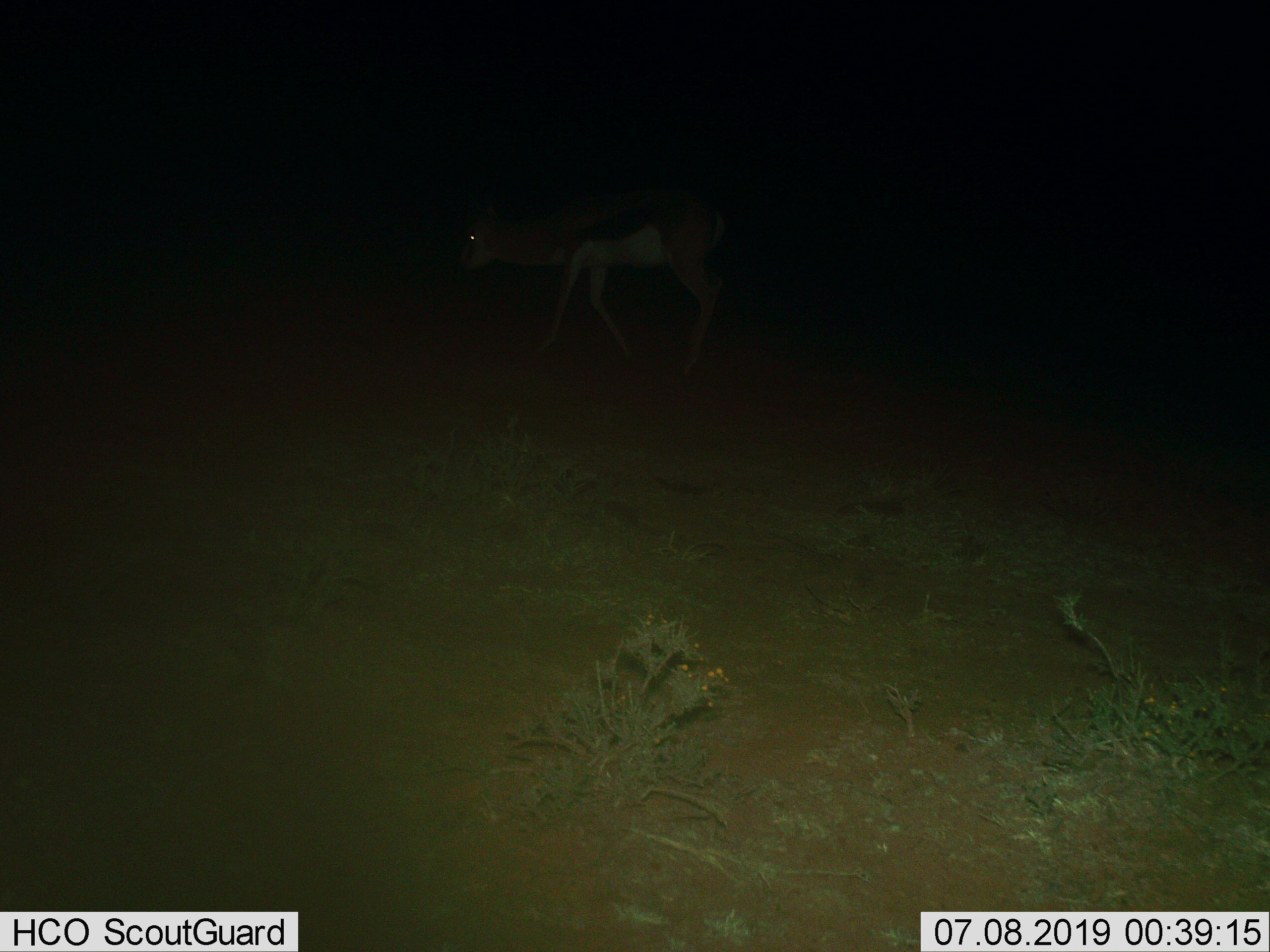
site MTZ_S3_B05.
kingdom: Animalia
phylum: Chordata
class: Mammalia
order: Artiodactyla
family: Bovidae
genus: Antidorcas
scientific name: Antidorcas marsupialis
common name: springbok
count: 1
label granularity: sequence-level